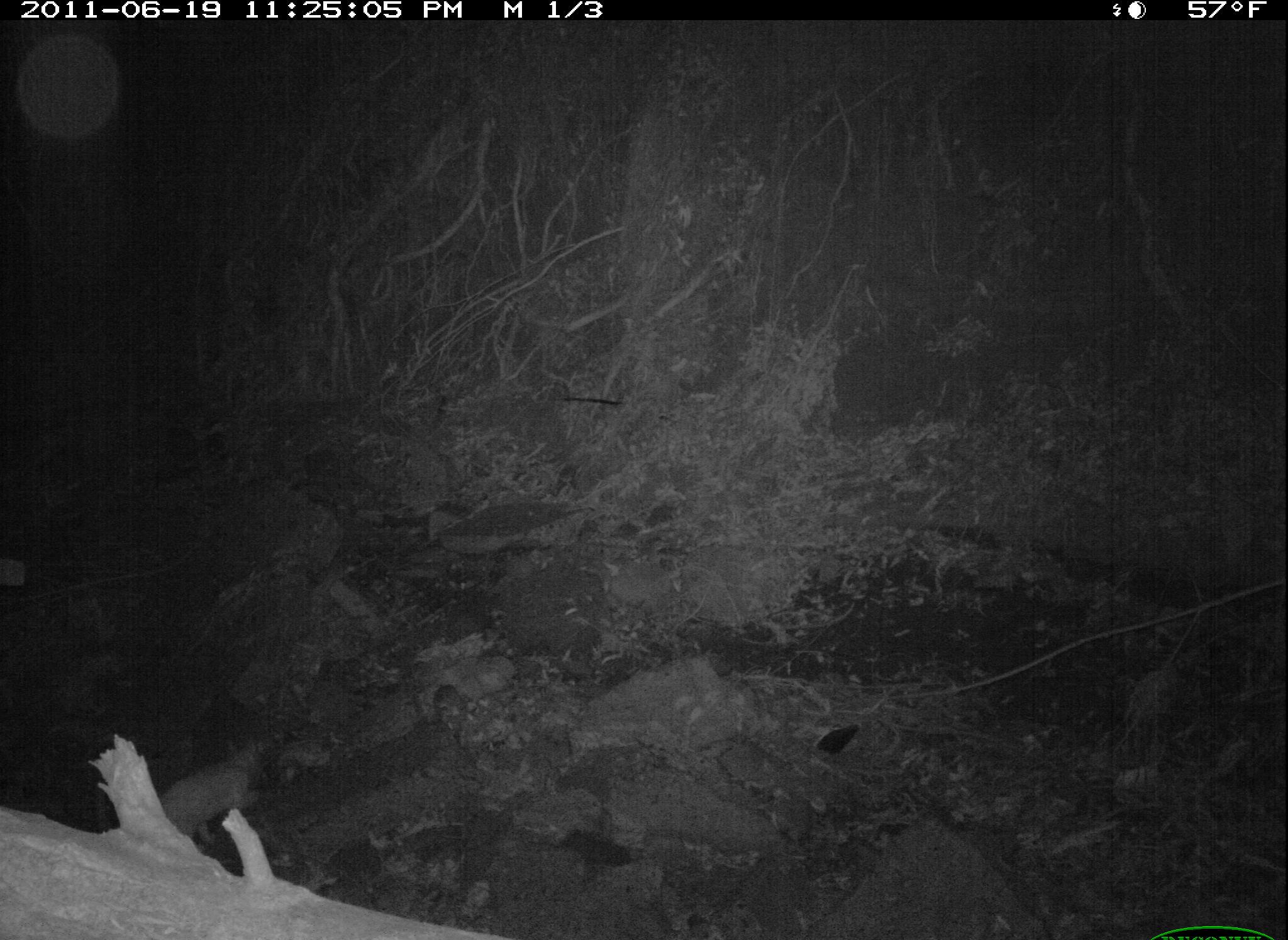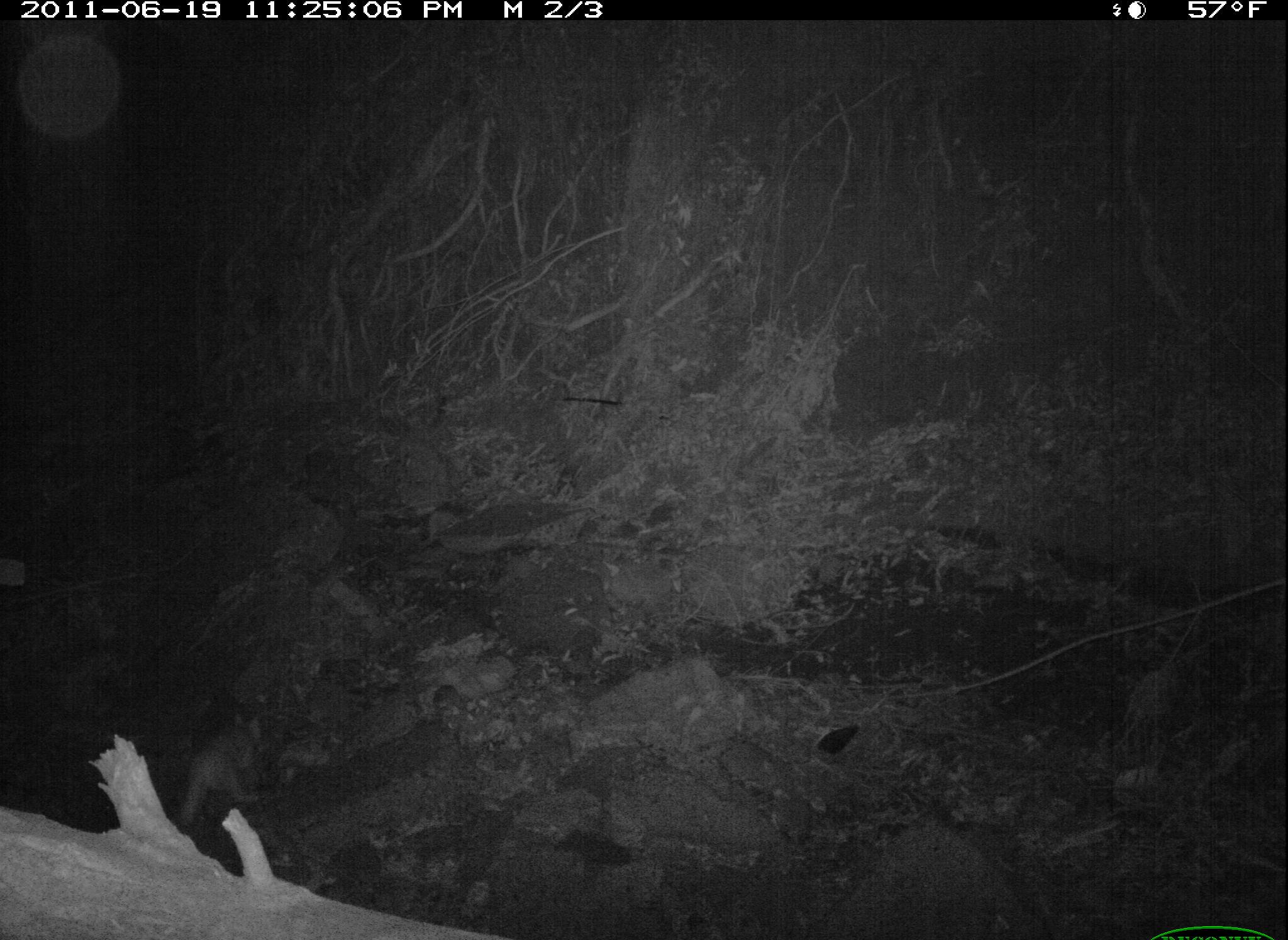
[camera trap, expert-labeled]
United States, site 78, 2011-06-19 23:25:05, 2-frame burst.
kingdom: Animalia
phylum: Chordata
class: Mammalia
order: Carnivora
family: Felidae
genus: Felis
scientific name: Felis catus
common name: cat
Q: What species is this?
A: Cat (Felis catus).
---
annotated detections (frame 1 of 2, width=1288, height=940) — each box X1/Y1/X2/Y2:
cat: 143/731/281/851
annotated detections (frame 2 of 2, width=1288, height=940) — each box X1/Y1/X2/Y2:
cat: 161/699/277/831